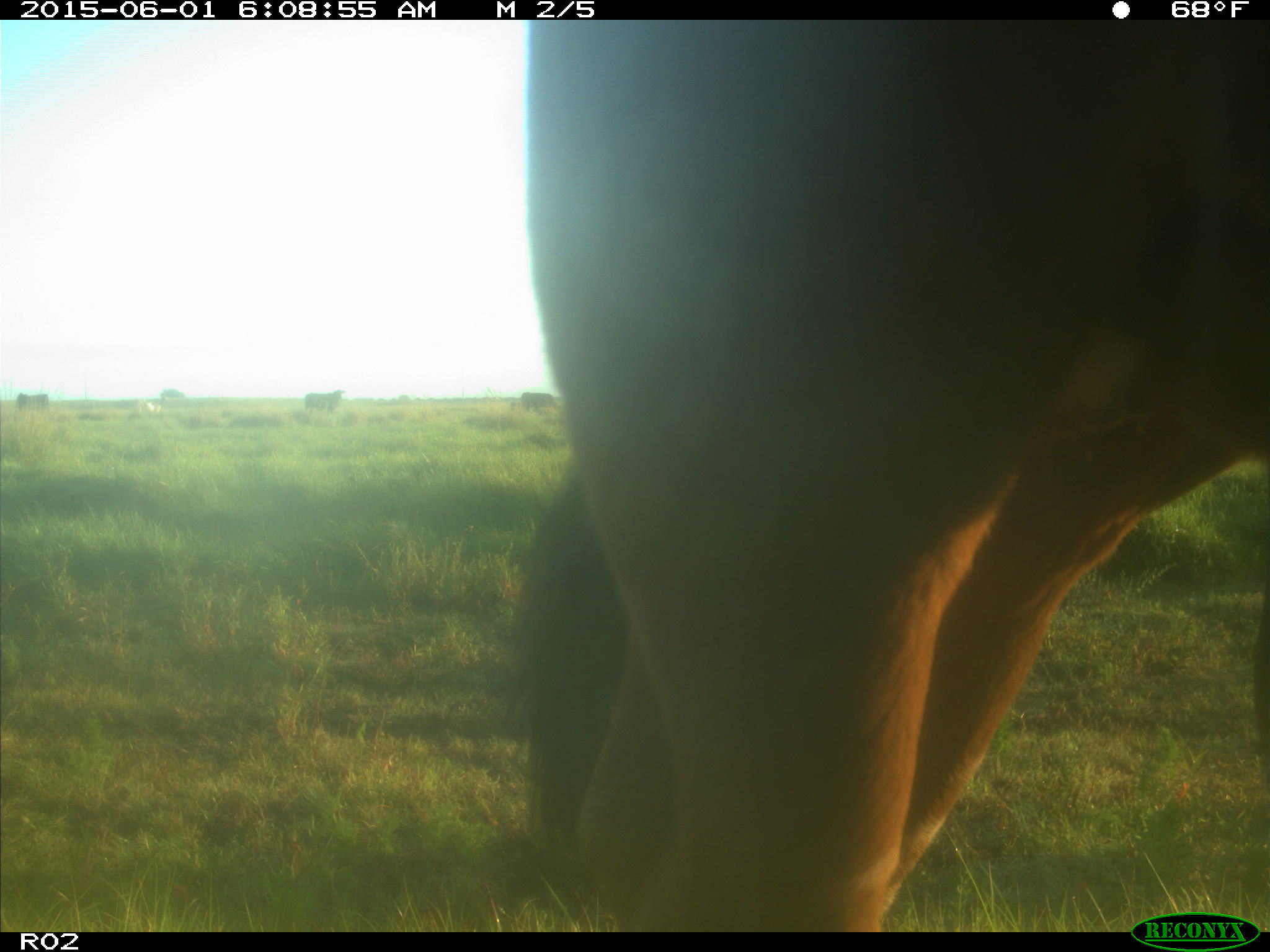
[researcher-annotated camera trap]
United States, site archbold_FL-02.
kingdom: Animalia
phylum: Chordata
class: Mammalia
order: Artiodactyla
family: Bovidae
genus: Bos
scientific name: Bos taurus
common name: domestic cow